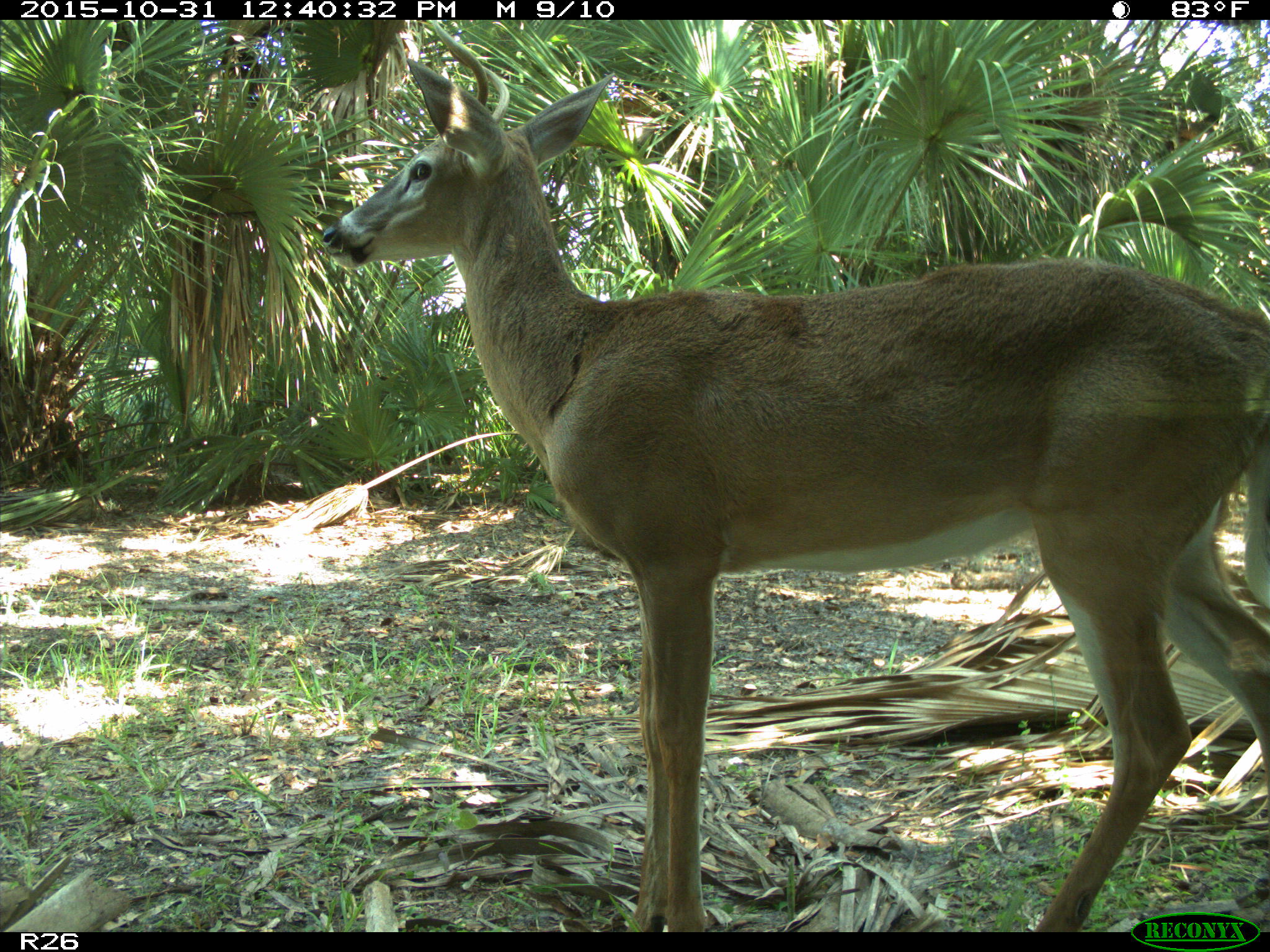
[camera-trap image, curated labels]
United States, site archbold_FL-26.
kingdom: Animalia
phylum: Chordata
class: Mammalia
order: Artiodactyla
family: Cervidae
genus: Odocoileus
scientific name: Odocoileus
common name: deer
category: unidentified deer